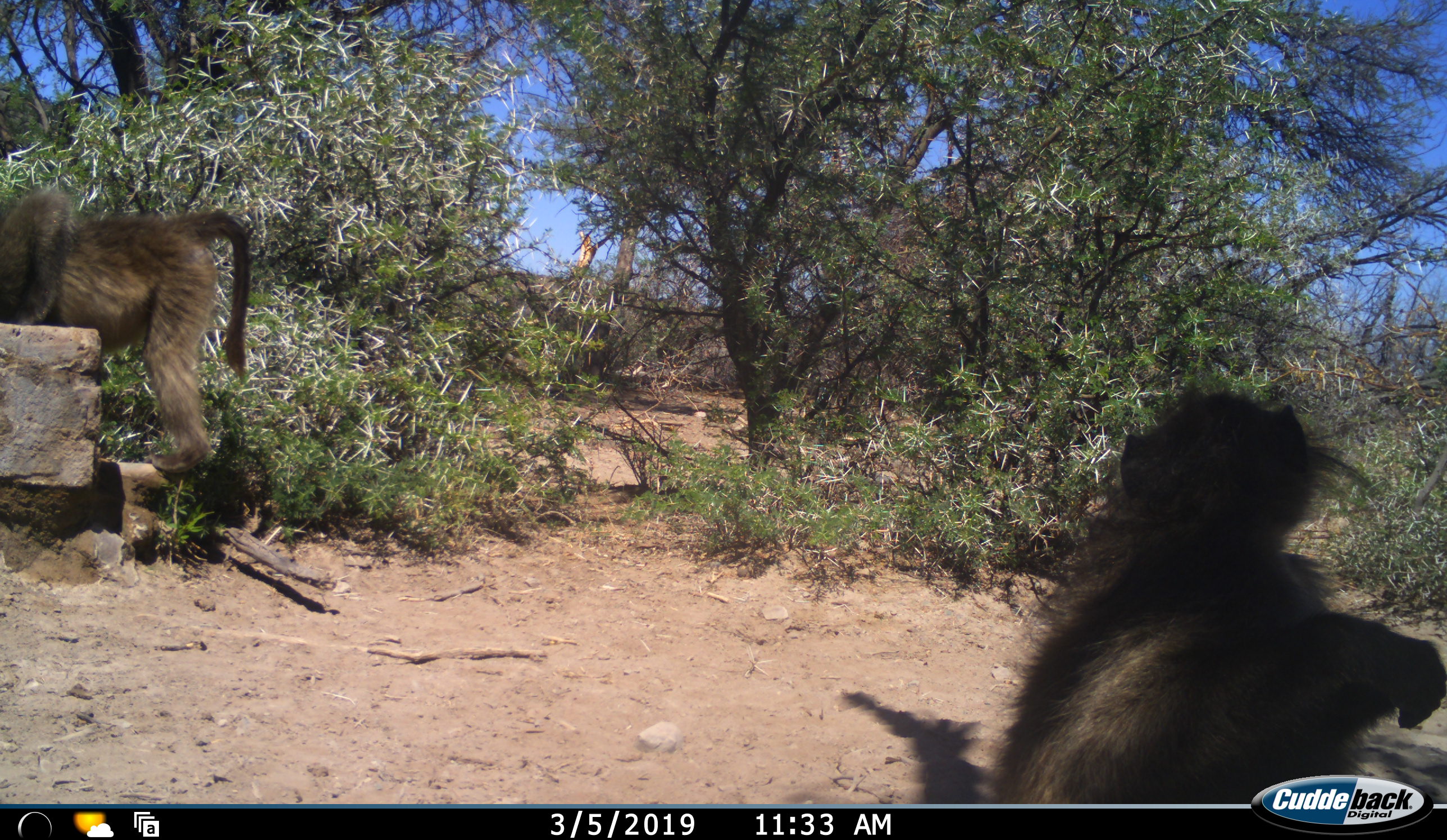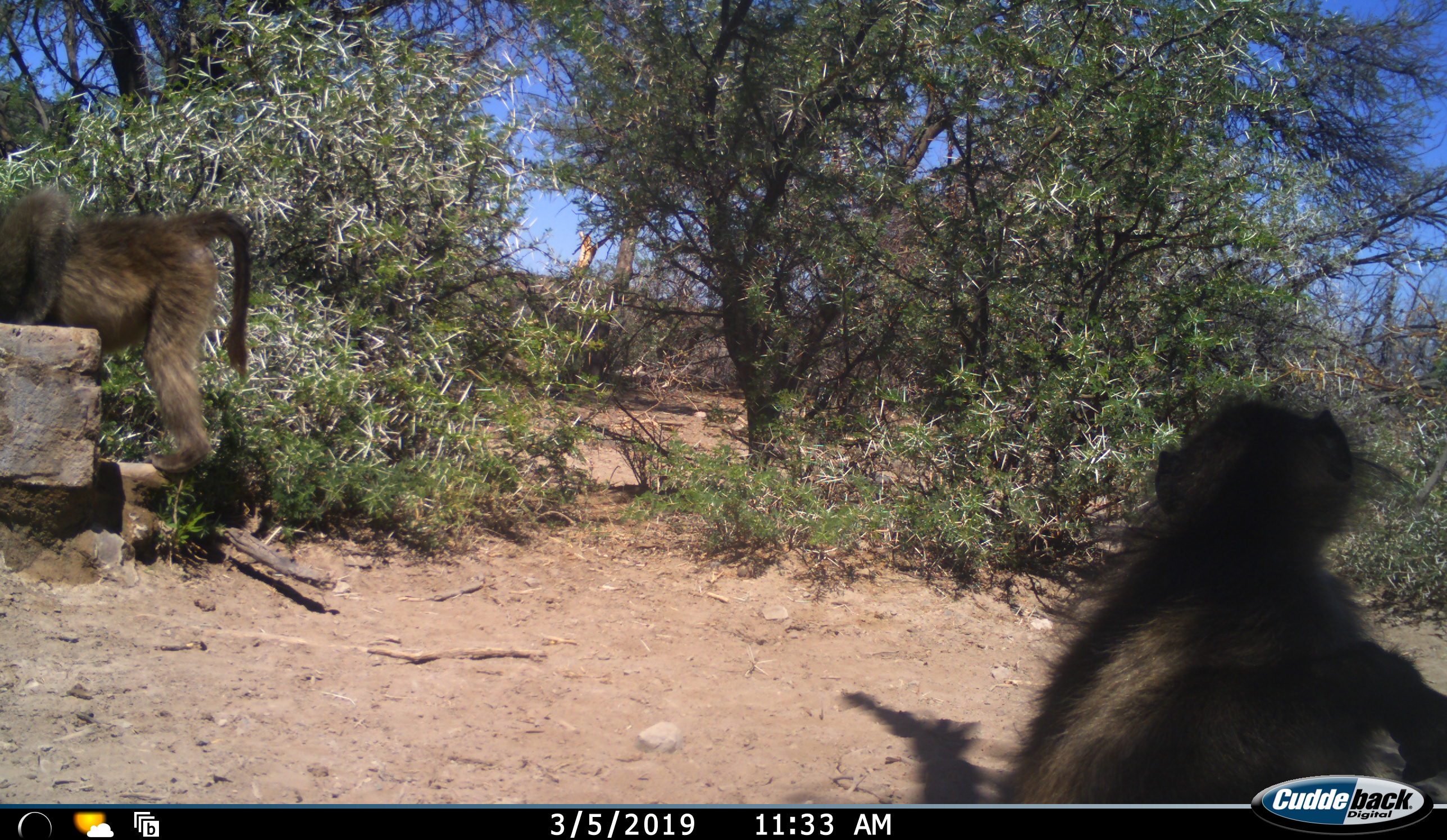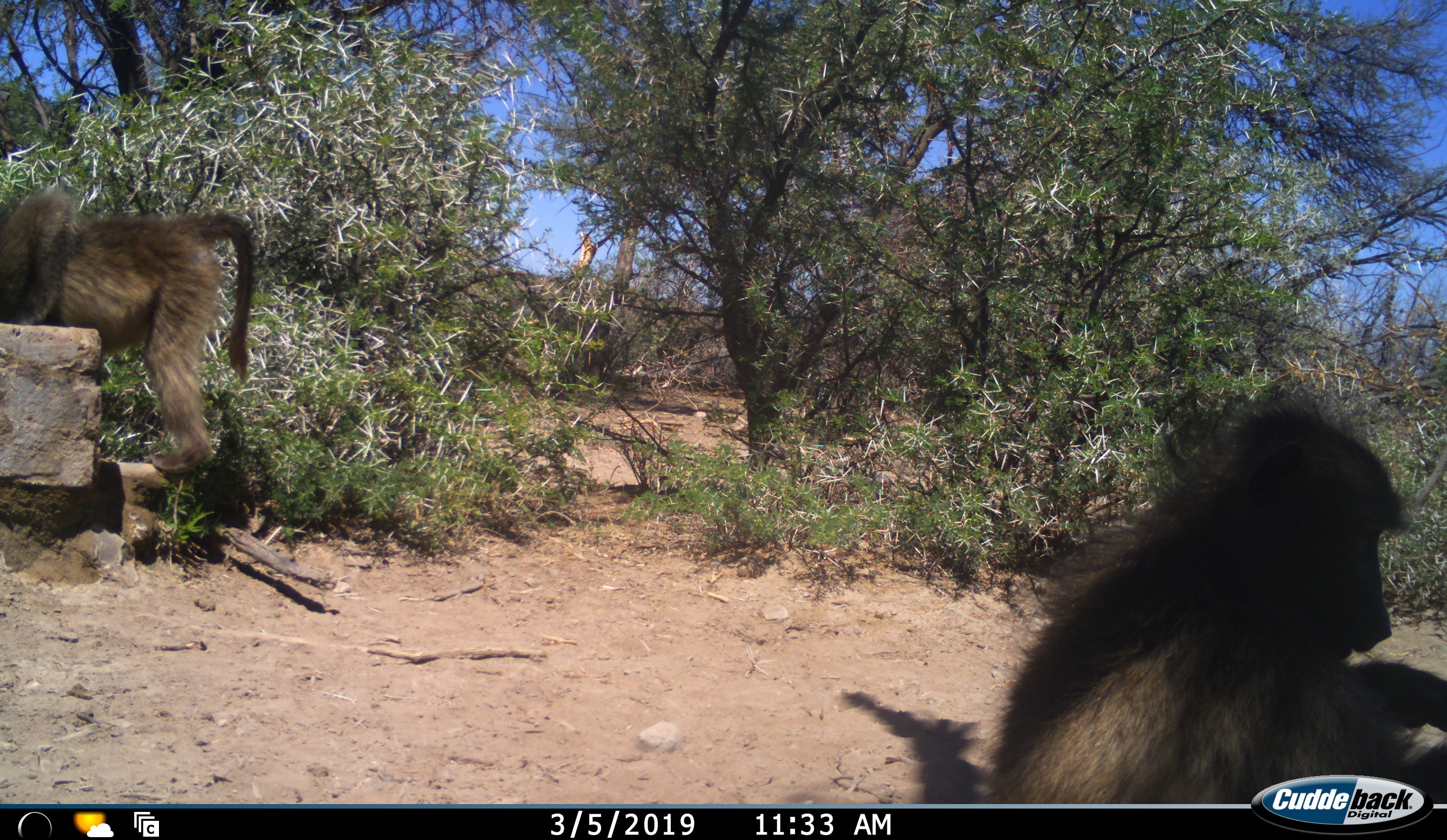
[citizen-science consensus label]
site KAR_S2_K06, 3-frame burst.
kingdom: Animalia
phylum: Chordata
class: Mammalia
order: Primates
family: Cercopithecidae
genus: Papio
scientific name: Papio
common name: baboon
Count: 2.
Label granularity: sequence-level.